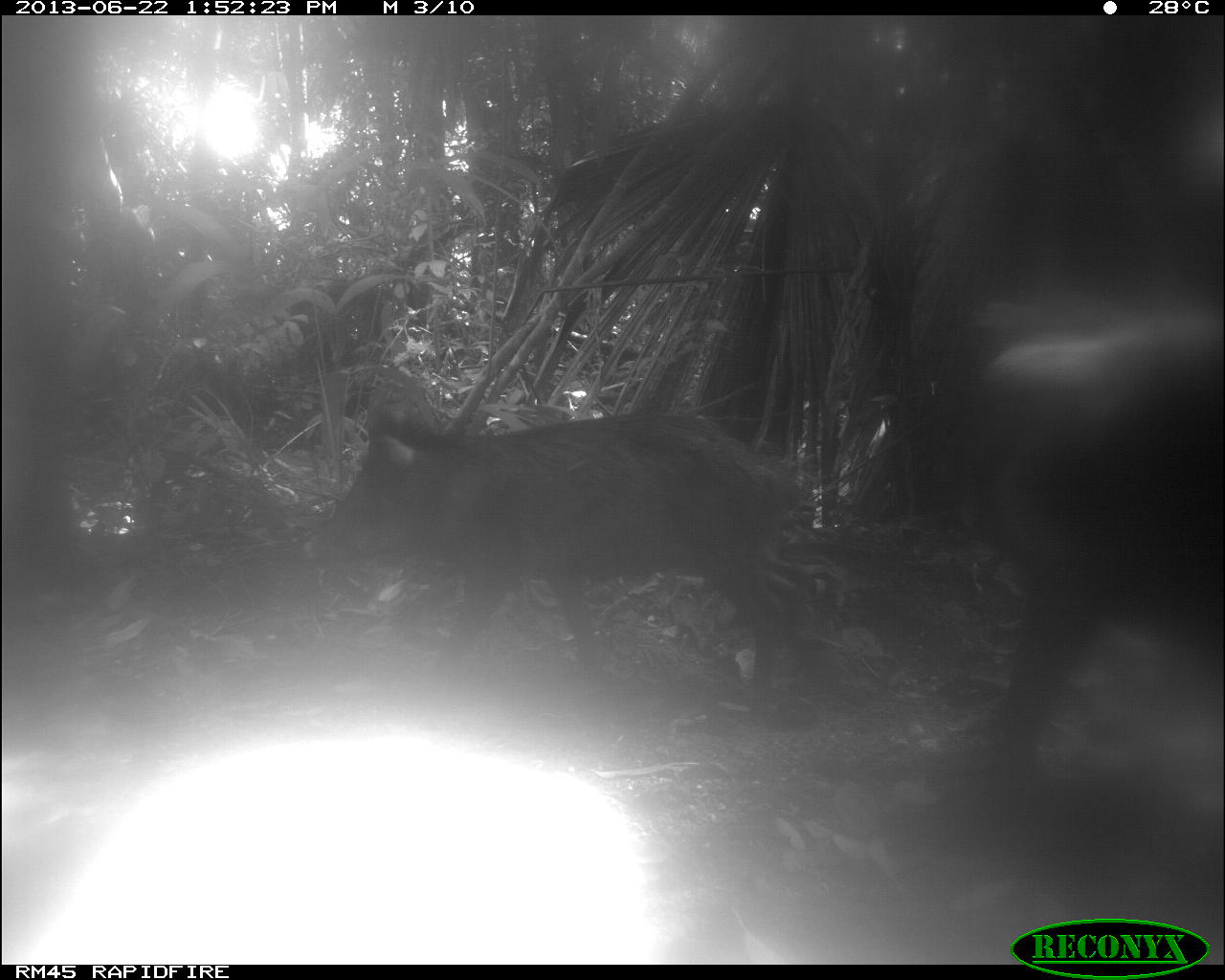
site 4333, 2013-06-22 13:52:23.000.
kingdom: Animalia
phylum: Chordata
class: Mammalia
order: Artiodactyla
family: Tayassuidae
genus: Tayassu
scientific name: Tayassu pecari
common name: white-lipped peccary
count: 3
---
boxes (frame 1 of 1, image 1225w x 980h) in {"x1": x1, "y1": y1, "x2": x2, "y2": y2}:
tayassu pecari: {"x1": 310, "y1": 406, "x2": 821, "y2": 713}; {"x1": 955, "y1": 292, "x2": 1225, "y2": 770}